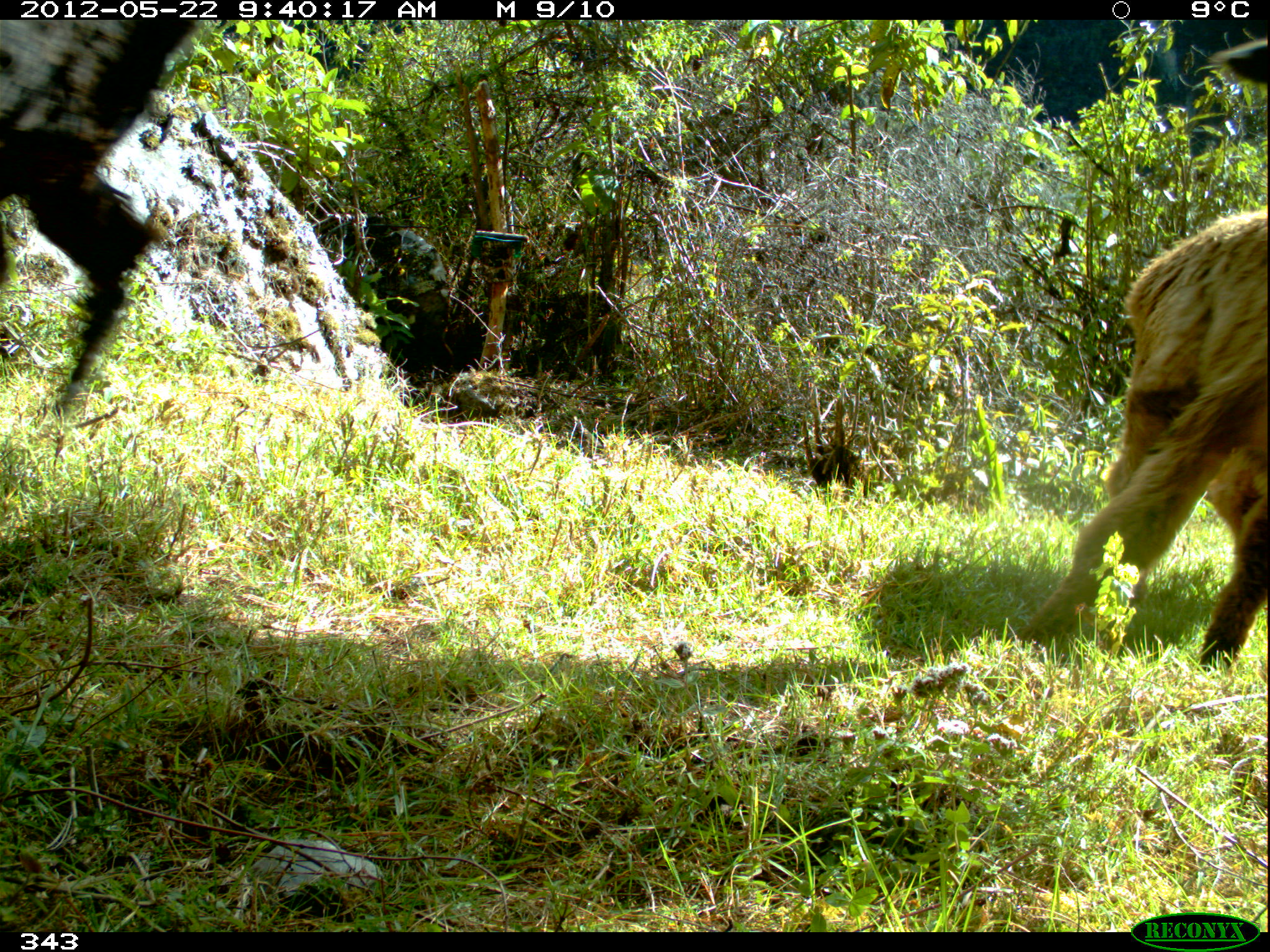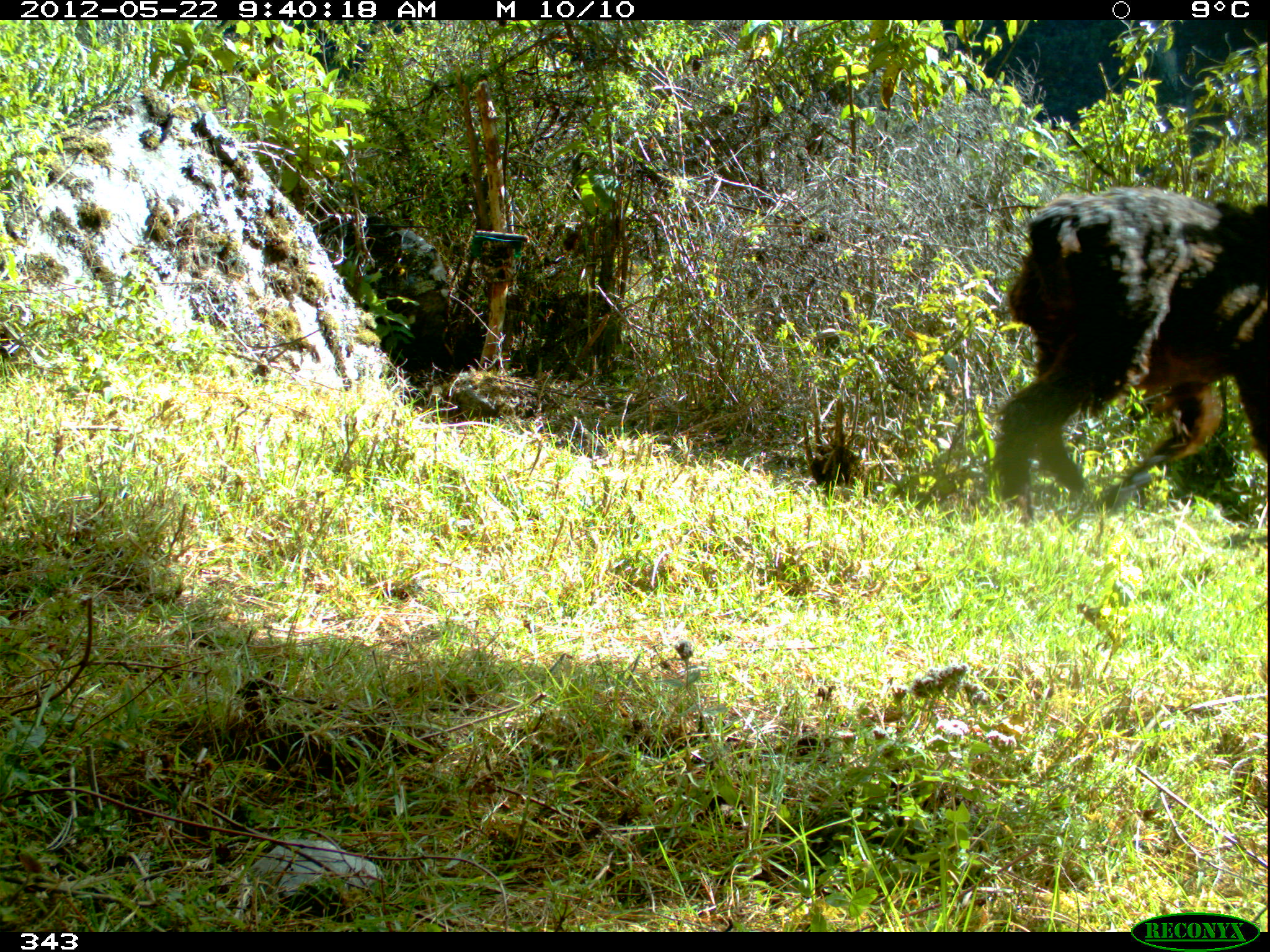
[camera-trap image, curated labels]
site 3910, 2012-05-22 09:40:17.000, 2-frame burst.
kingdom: Animalia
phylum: Chordata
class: Mammalia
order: Artiodactyla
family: Camelidae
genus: Vicugna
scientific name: Vicugna pacos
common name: alpaca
Vicugna pacos (alpaca).